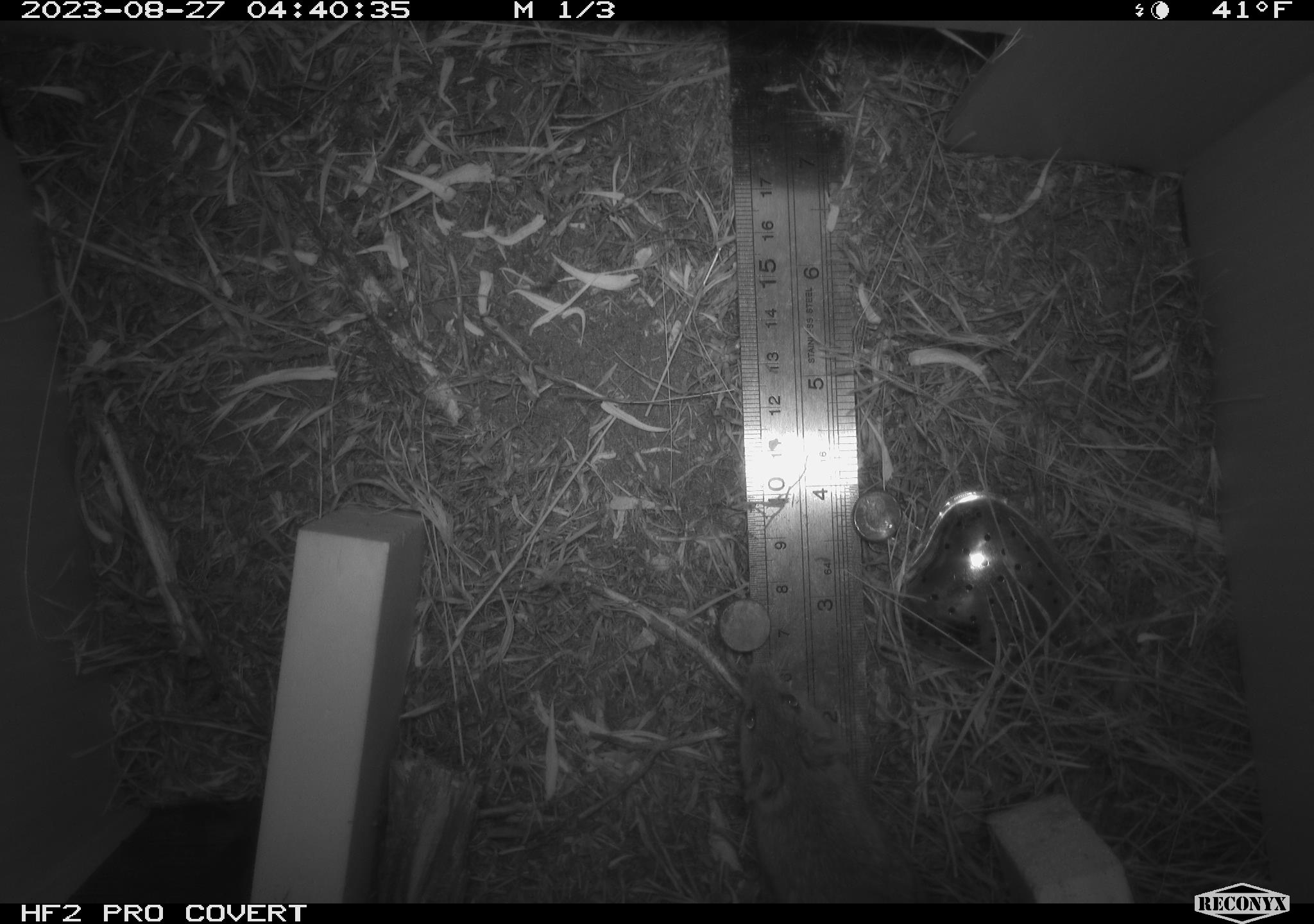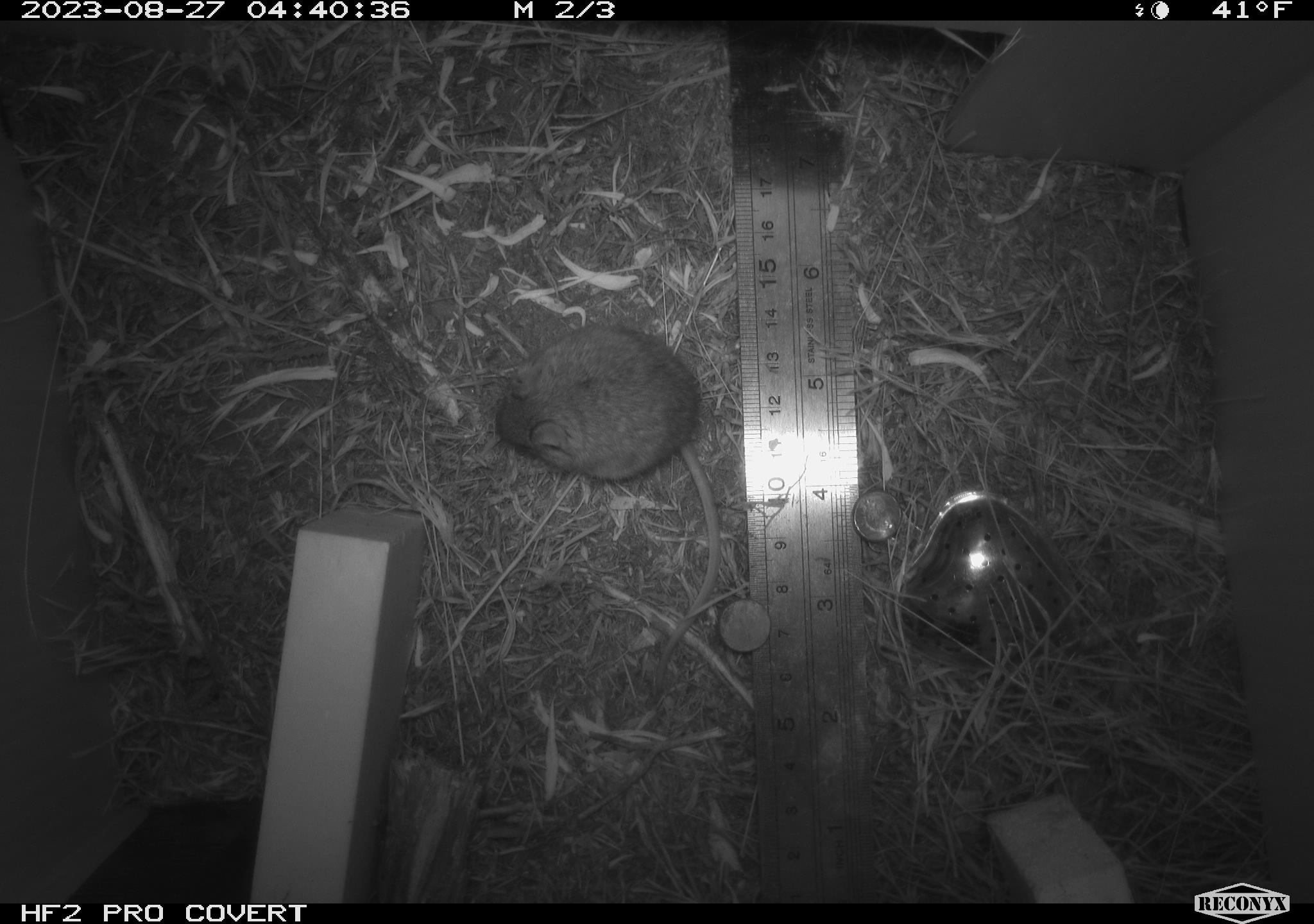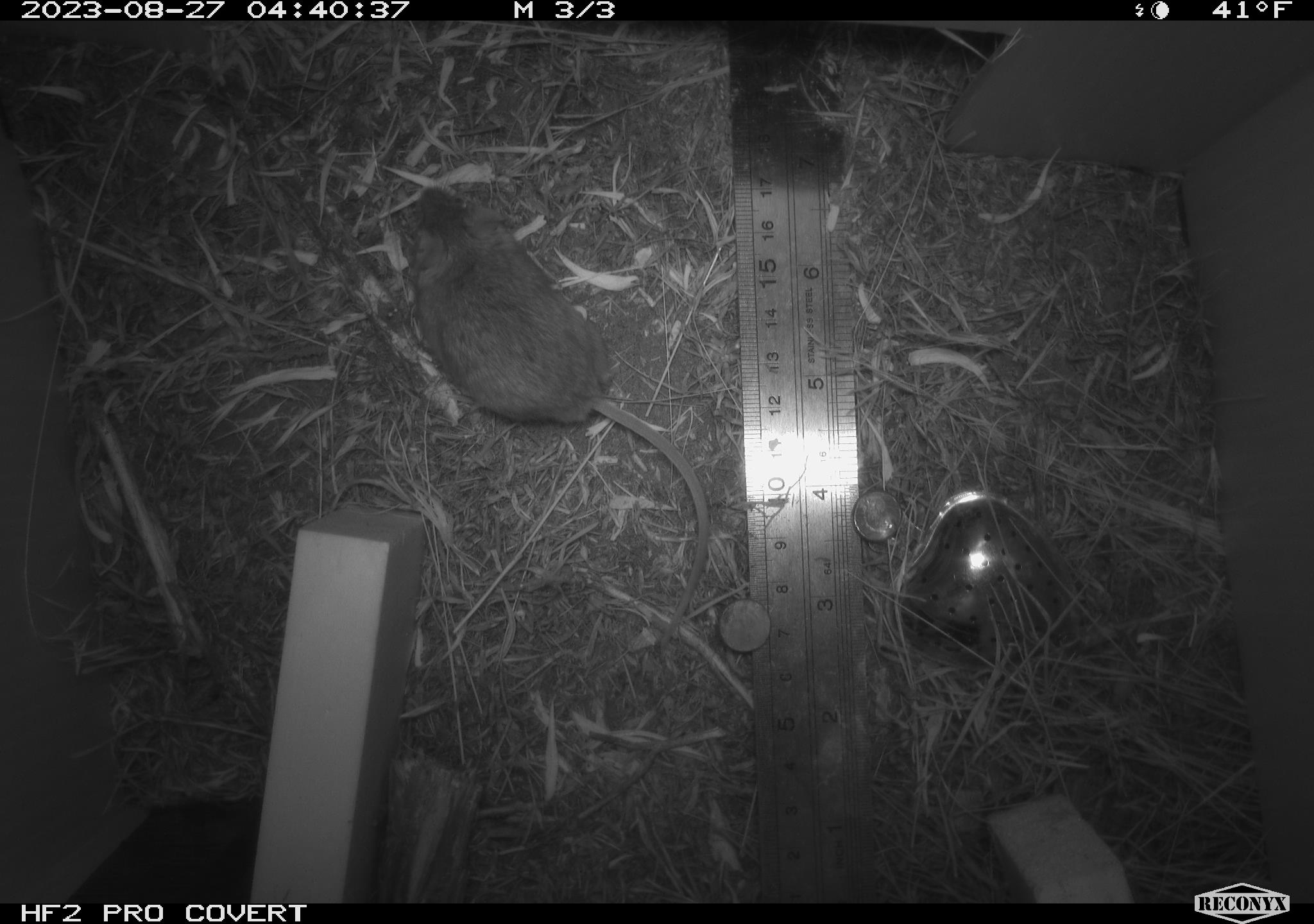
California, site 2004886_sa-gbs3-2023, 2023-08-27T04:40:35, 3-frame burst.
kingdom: Animalia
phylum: Chordata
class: Mammalia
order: Rodentia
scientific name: Rodentia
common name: mouse species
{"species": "mouse species (Rodentia)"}